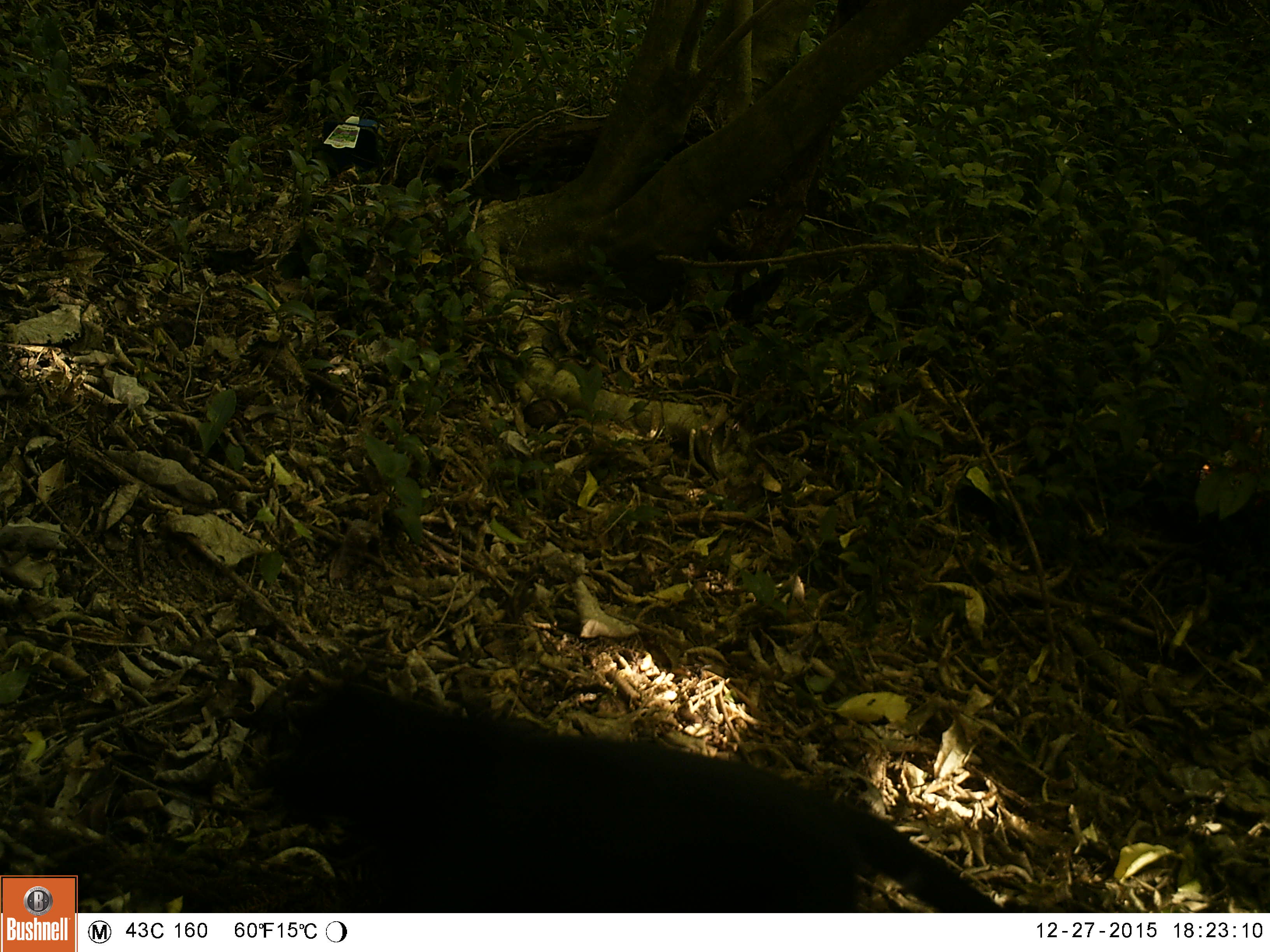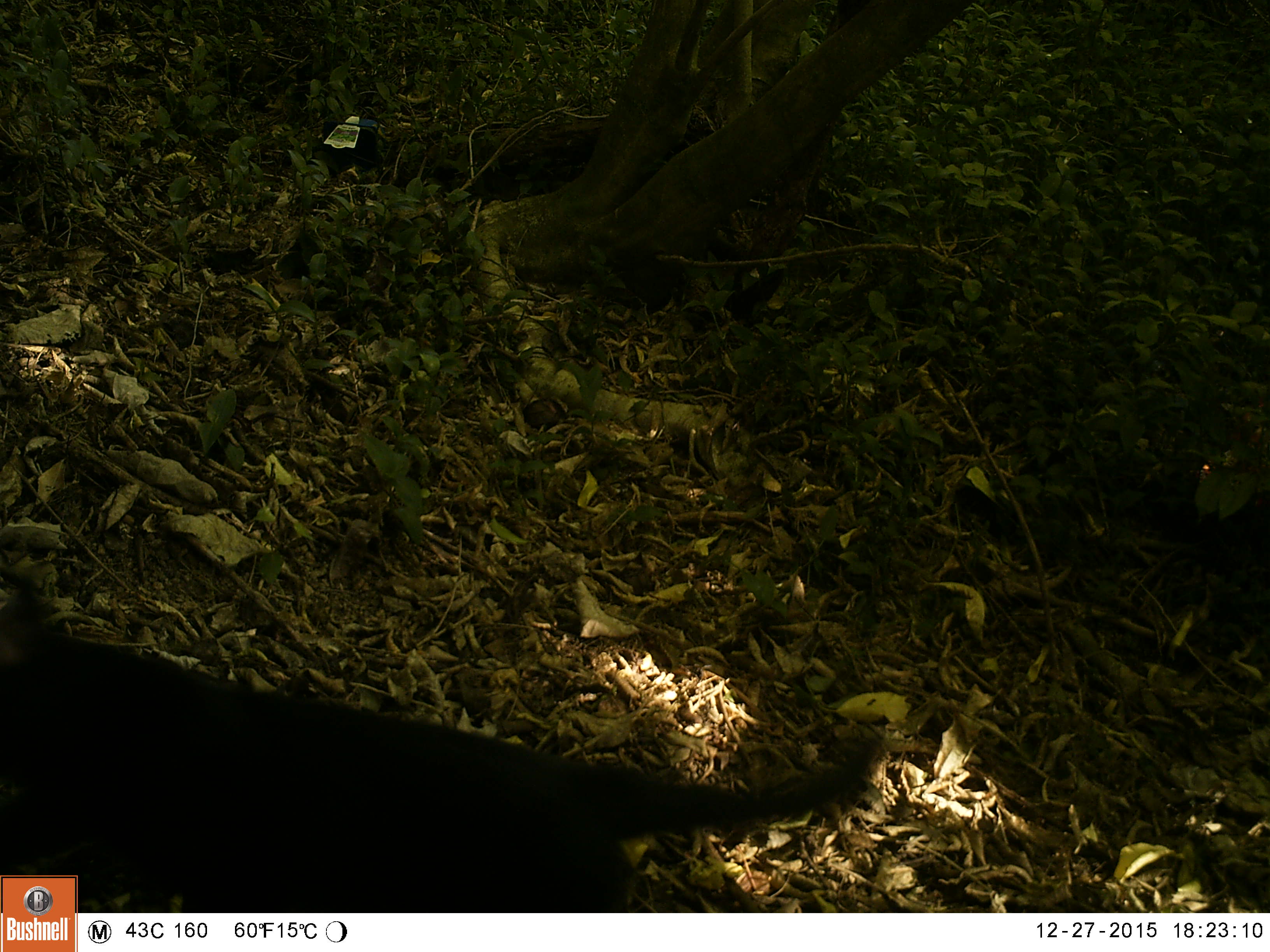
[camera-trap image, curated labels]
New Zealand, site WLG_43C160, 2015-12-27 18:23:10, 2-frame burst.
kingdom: Animalia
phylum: Chordata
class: Mammalia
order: Carnivora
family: Felidae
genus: Felis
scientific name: Felis catus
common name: domestic cat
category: cat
Cat (domestic cat) (Felis catus).